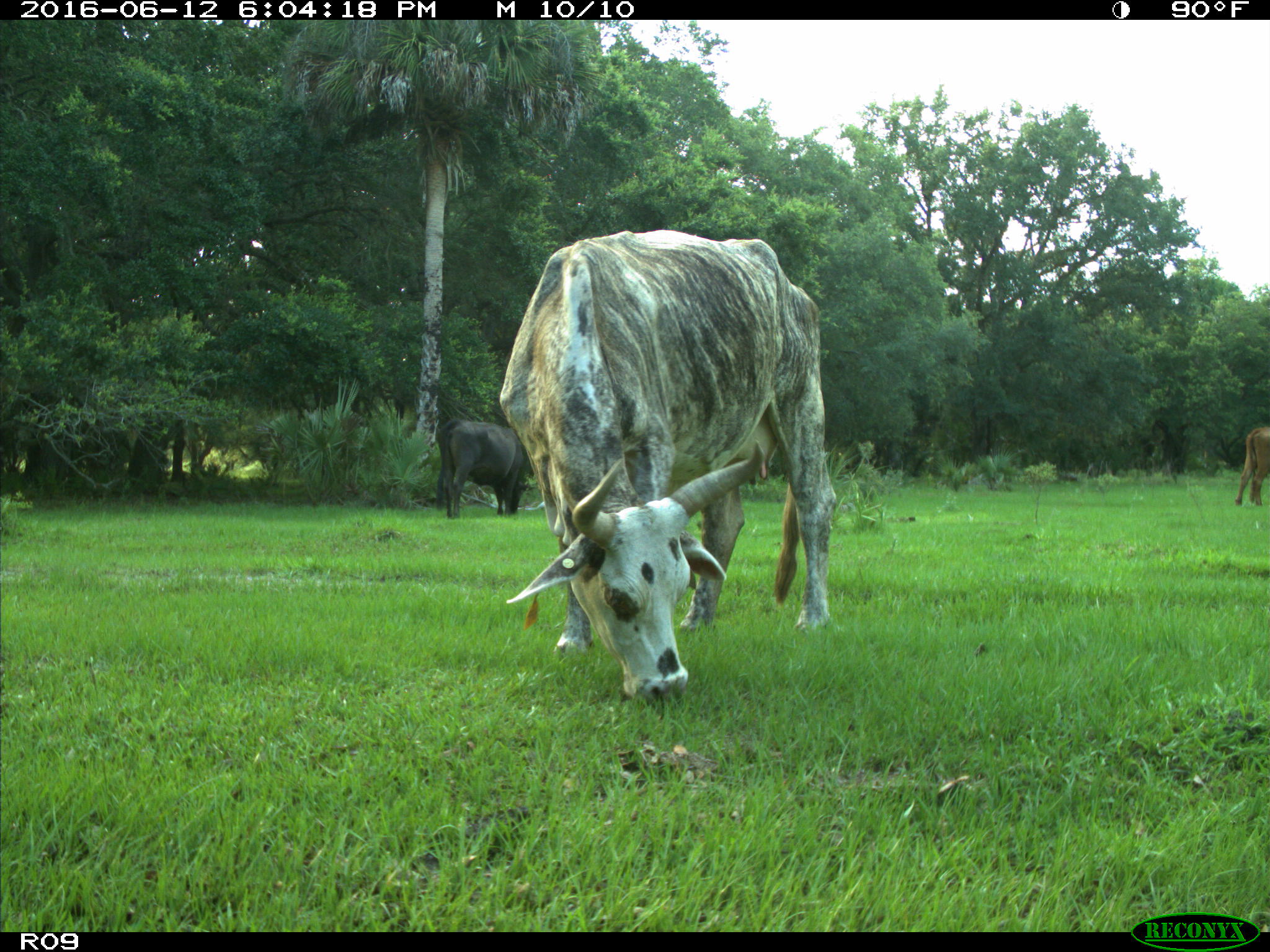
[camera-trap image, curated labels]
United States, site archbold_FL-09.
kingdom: Animalia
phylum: Chordata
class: Mammalia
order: Artiodactyla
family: Bovidae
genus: Bos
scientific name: Bos taurus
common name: domestic cow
Bos taurus (domestic cow).